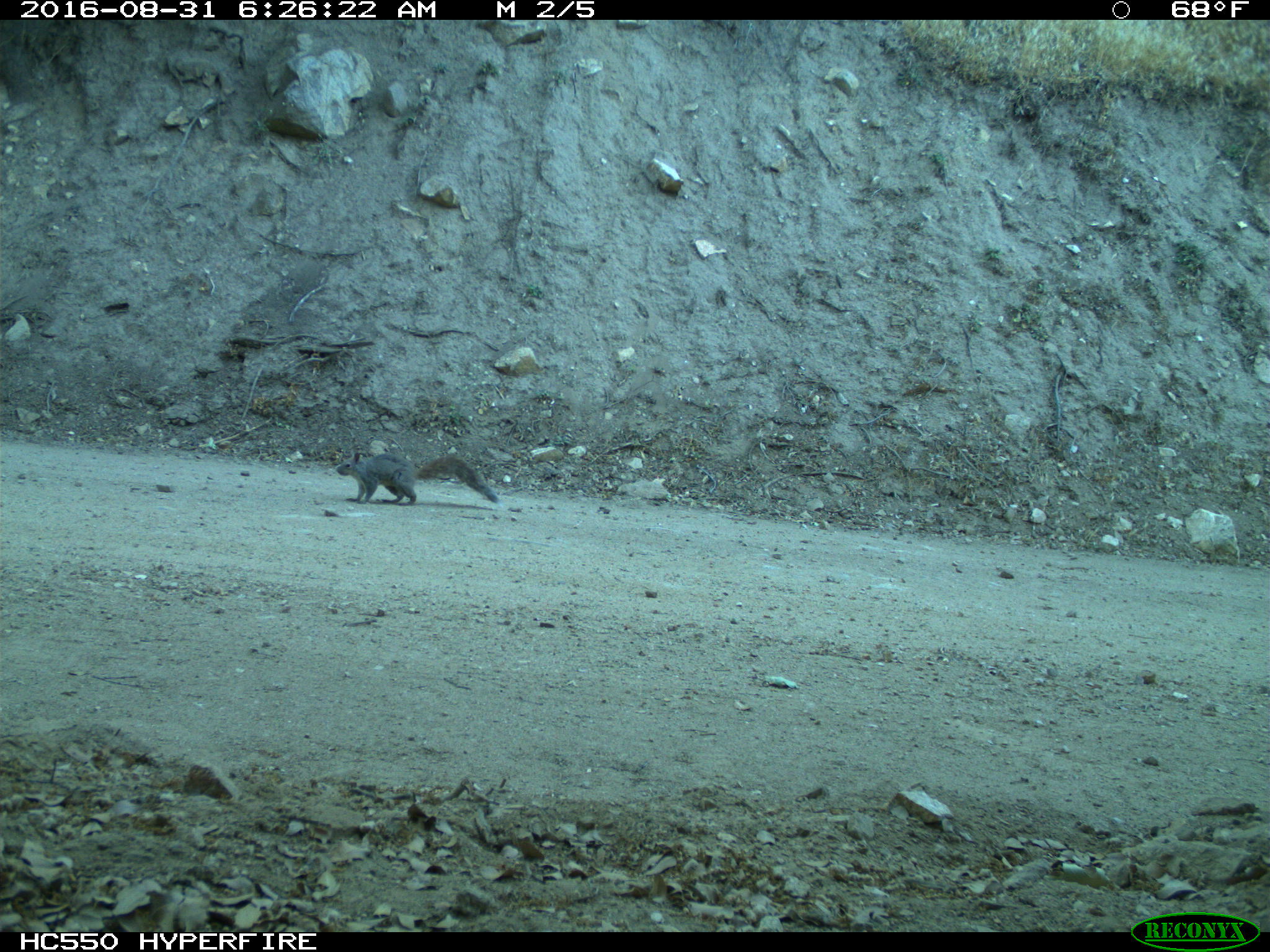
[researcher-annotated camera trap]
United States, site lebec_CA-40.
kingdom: Animalia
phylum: Chordata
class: Mammalia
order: Rodentia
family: Sciuridae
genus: Sciurus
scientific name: Sciurus carolinensis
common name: eastern gray squirrel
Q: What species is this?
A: Sciurus carolinensis (eastern gray squirrel).